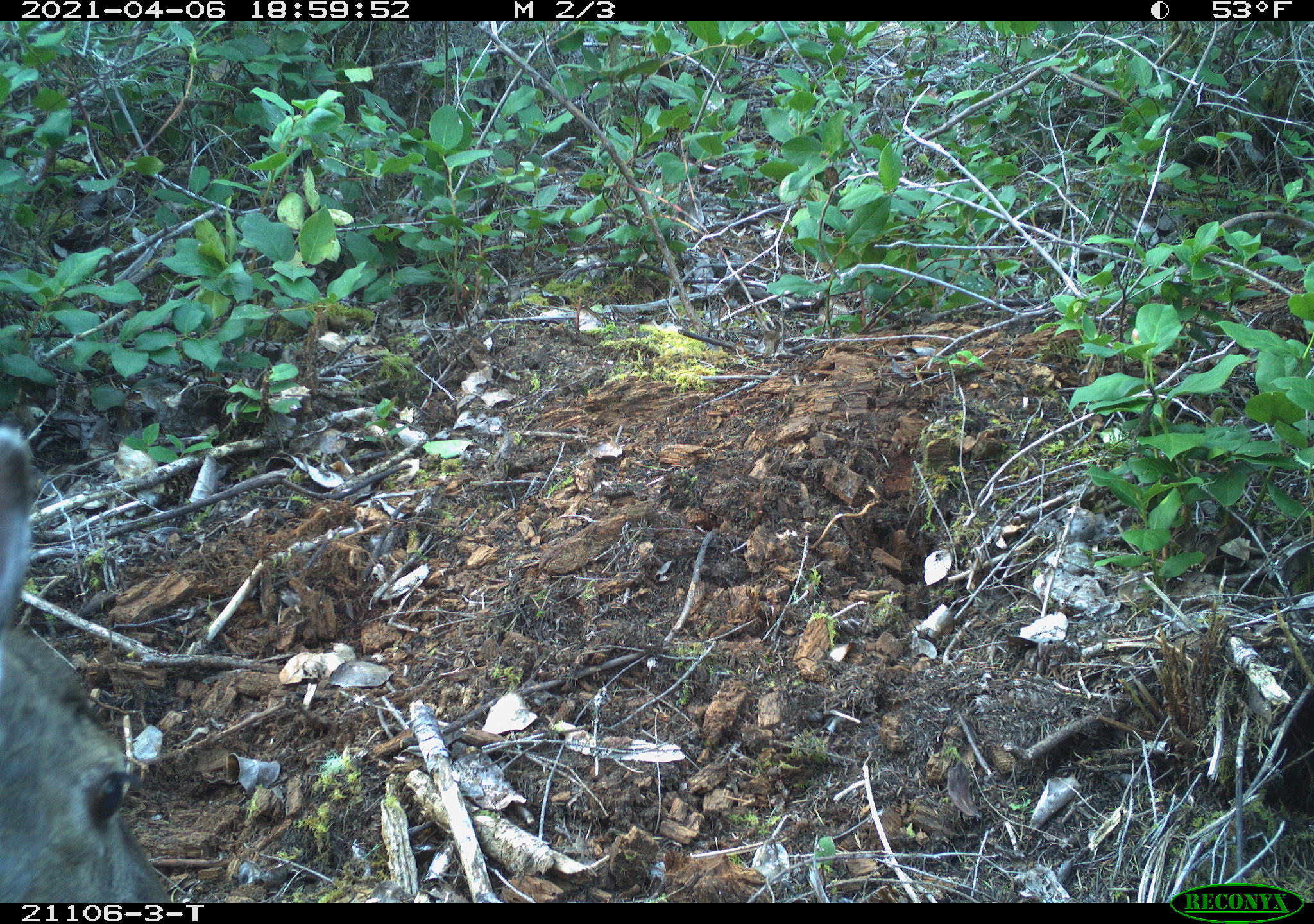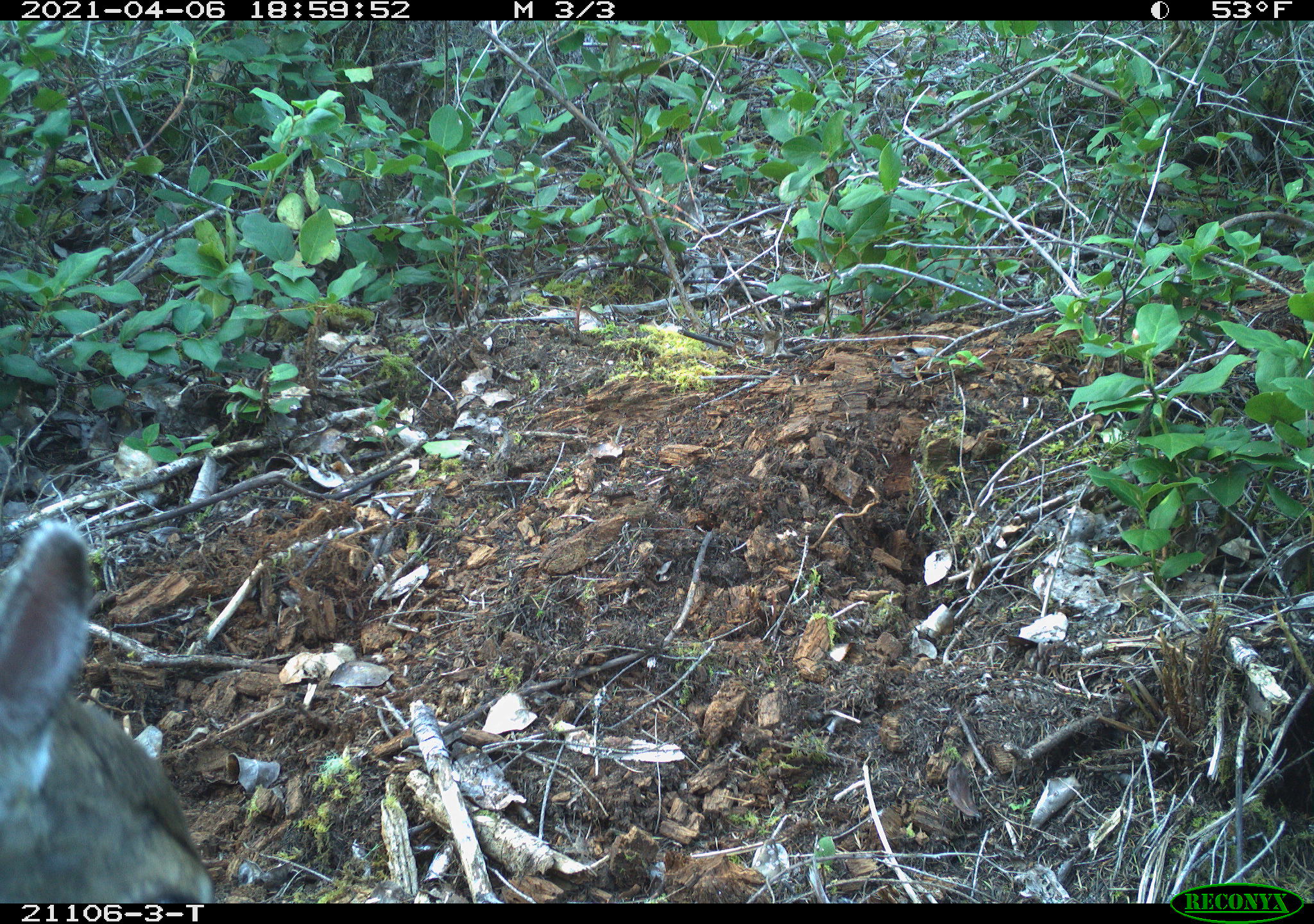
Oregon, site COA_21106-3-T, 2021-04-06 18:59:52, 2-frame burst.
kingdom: Animalia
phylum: Chordata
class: Mammalia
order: Artiodactyla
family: Cervidae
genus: Odocoileus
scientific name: Odocoileus hemionus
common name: black-tailed deer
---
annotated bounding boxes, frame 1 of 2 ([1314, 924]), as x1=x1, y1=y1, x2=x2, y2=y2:
black-tailed deer: x1=1, y1=404, x2=207, y2=900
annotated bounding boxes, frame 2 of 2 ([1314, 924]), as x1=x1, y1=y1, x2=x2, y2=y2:
black-tailed deer: x1=1, y1=514, x2=236, y2=900